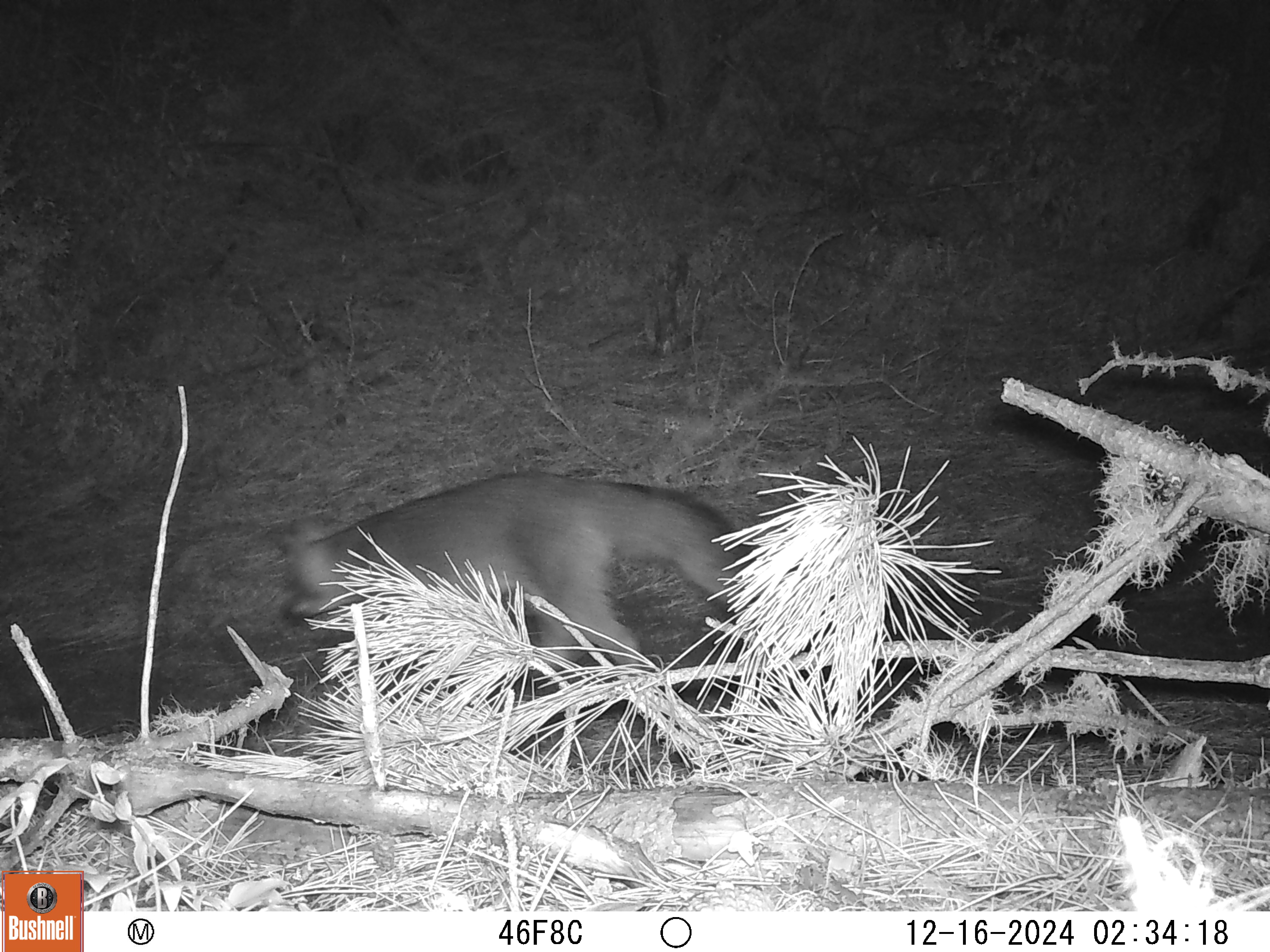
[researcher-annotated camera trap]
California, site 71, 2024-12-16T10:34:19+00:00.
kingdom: Animalia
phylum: Chordata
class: Mammalia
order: Carnivora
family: Canidae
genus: Urocyon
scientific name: Urocyon cinereoargenteus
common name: gray fox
Gray fox (Urocyon cinereoargenteus).